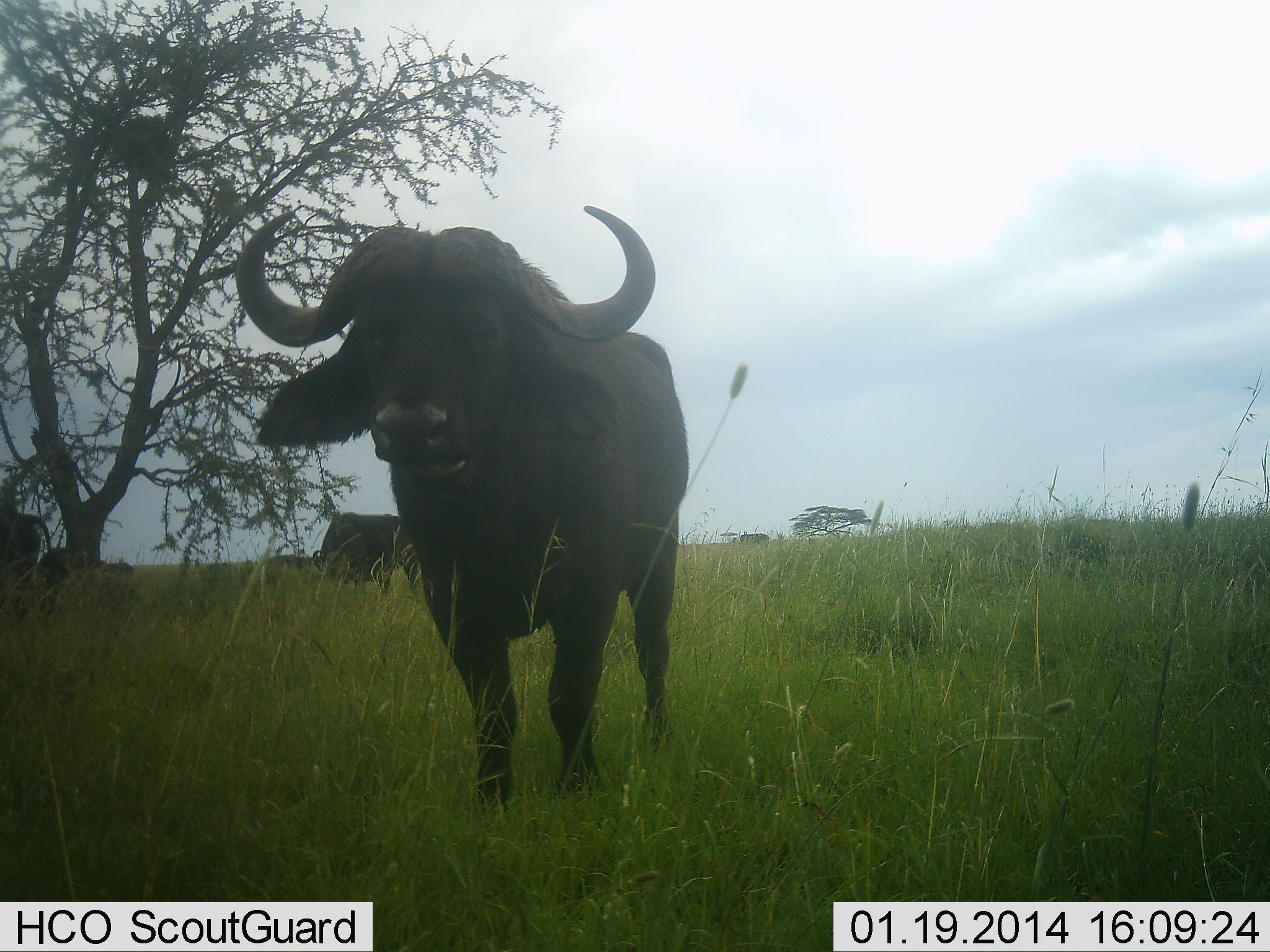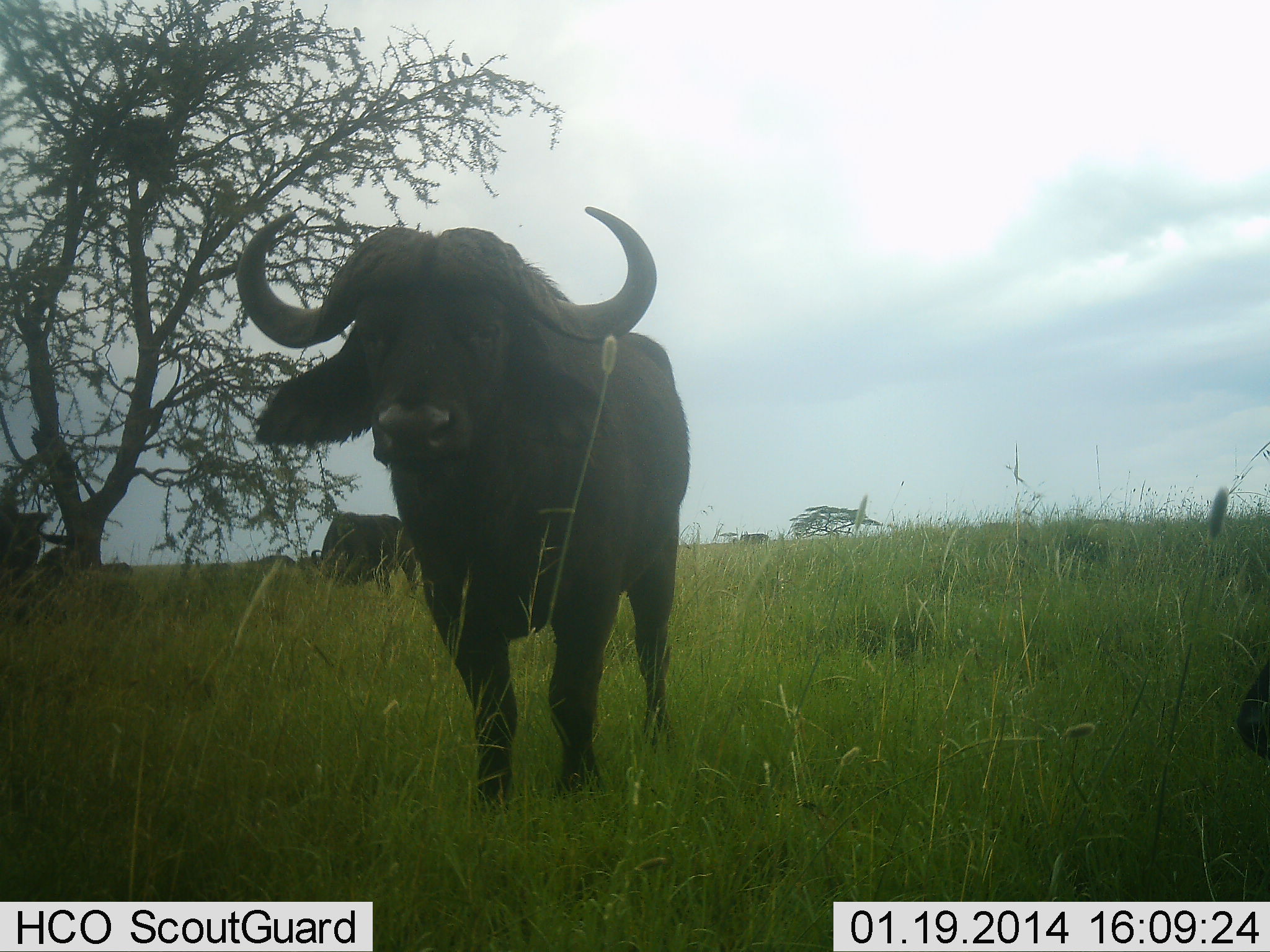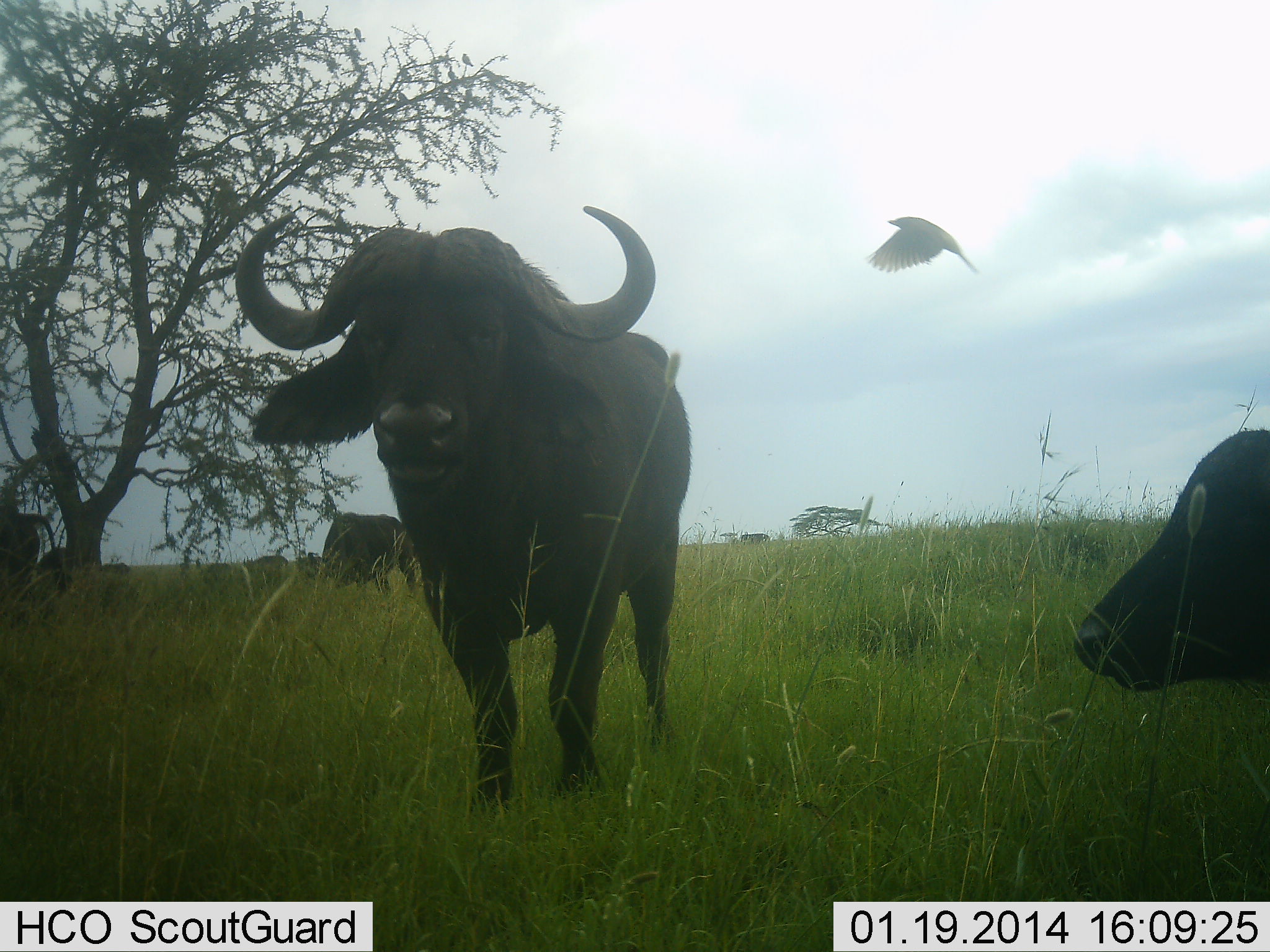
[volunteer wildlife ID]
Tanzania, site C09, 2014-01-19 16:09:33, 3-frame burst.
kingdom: Animalia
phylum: Chordata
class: Mammalia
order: Artiodactyla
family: Bovidae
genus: Syncerus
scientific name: Syncerus caffer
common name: cape buffalo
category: buffalo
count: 4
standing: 100%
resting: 25%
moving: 19%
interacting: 0%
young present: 12%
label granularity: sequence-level